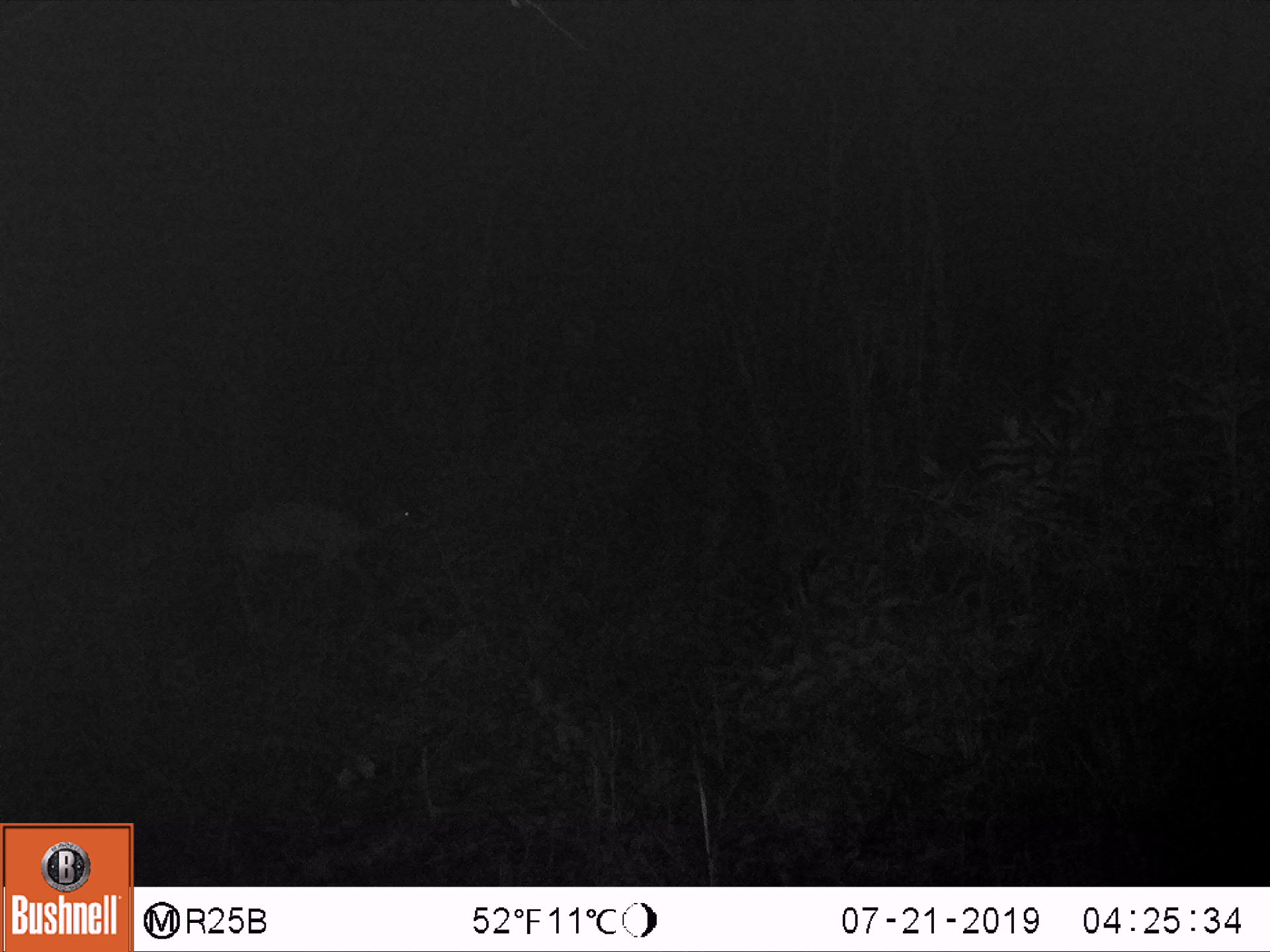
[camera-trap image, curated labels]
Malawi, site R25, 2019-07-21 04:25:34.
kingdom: Animalia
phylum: Chordata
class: Mammalia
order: Artiodactyla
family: Bovidae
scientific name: Antilopinae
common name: small antelope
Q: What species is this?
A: Small antelope (Antilopinae).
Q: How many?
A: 1.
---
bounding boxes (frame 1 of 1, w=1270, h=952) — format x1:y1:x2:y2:
small antelope: 189:476:422:650